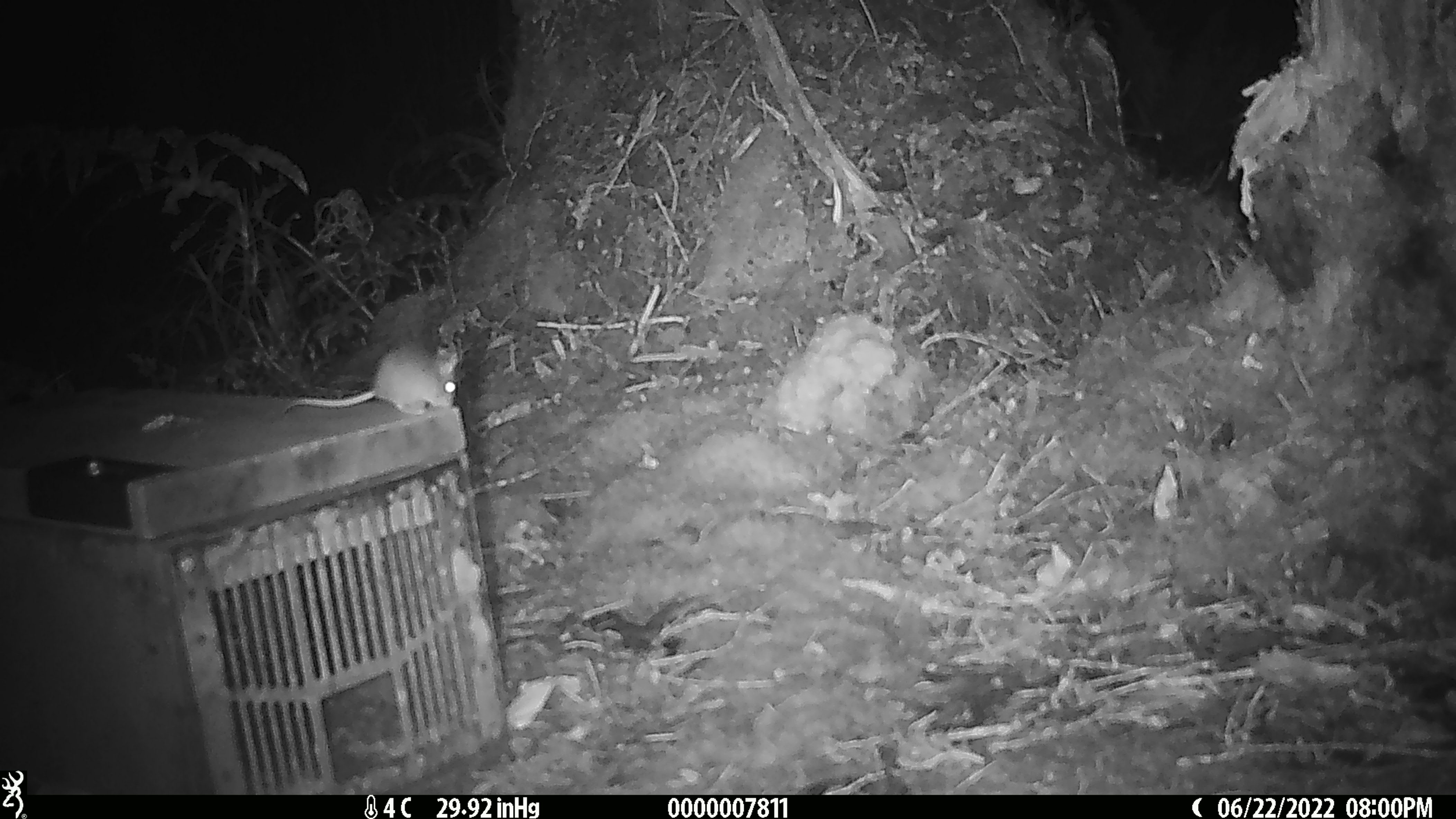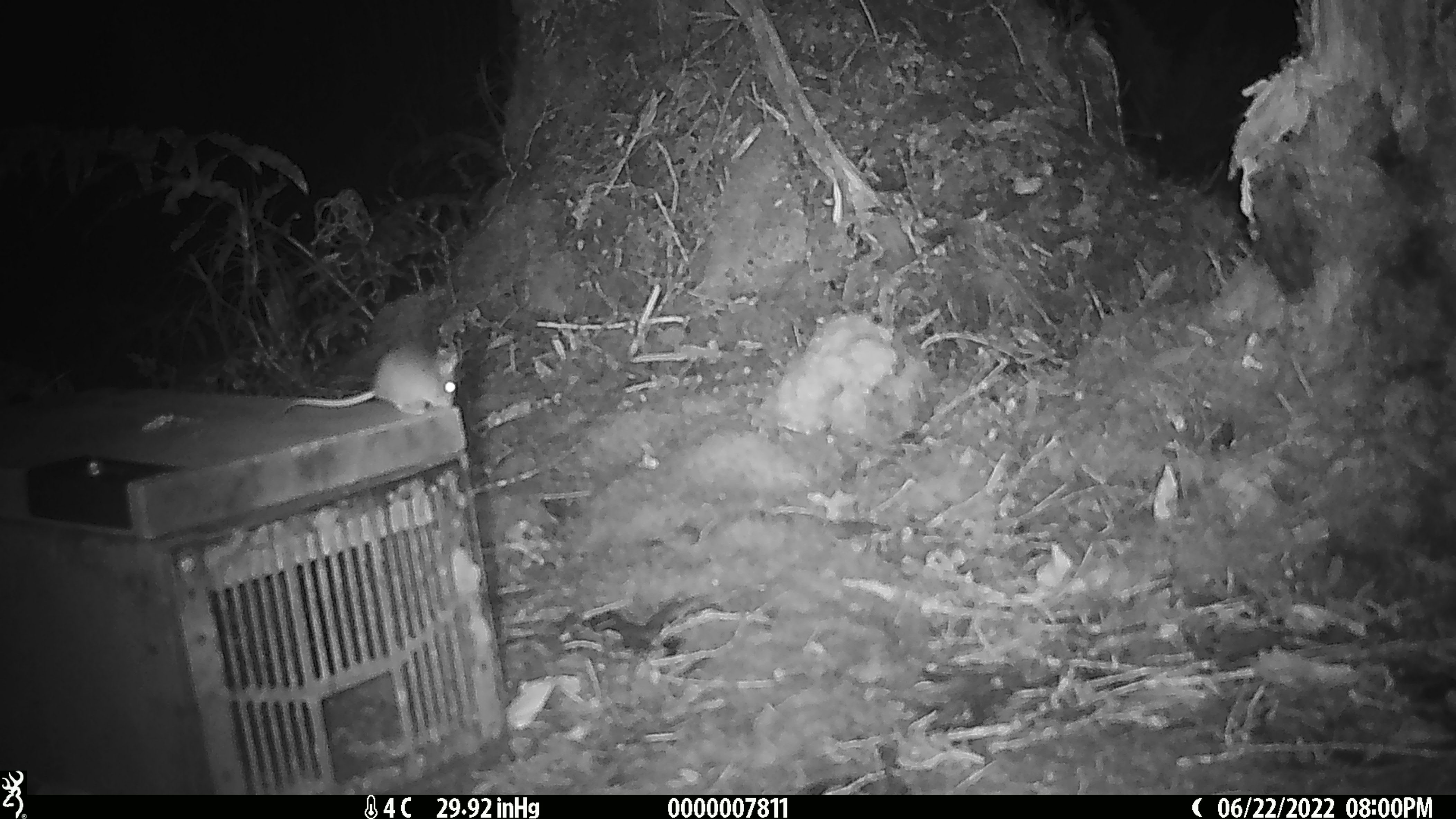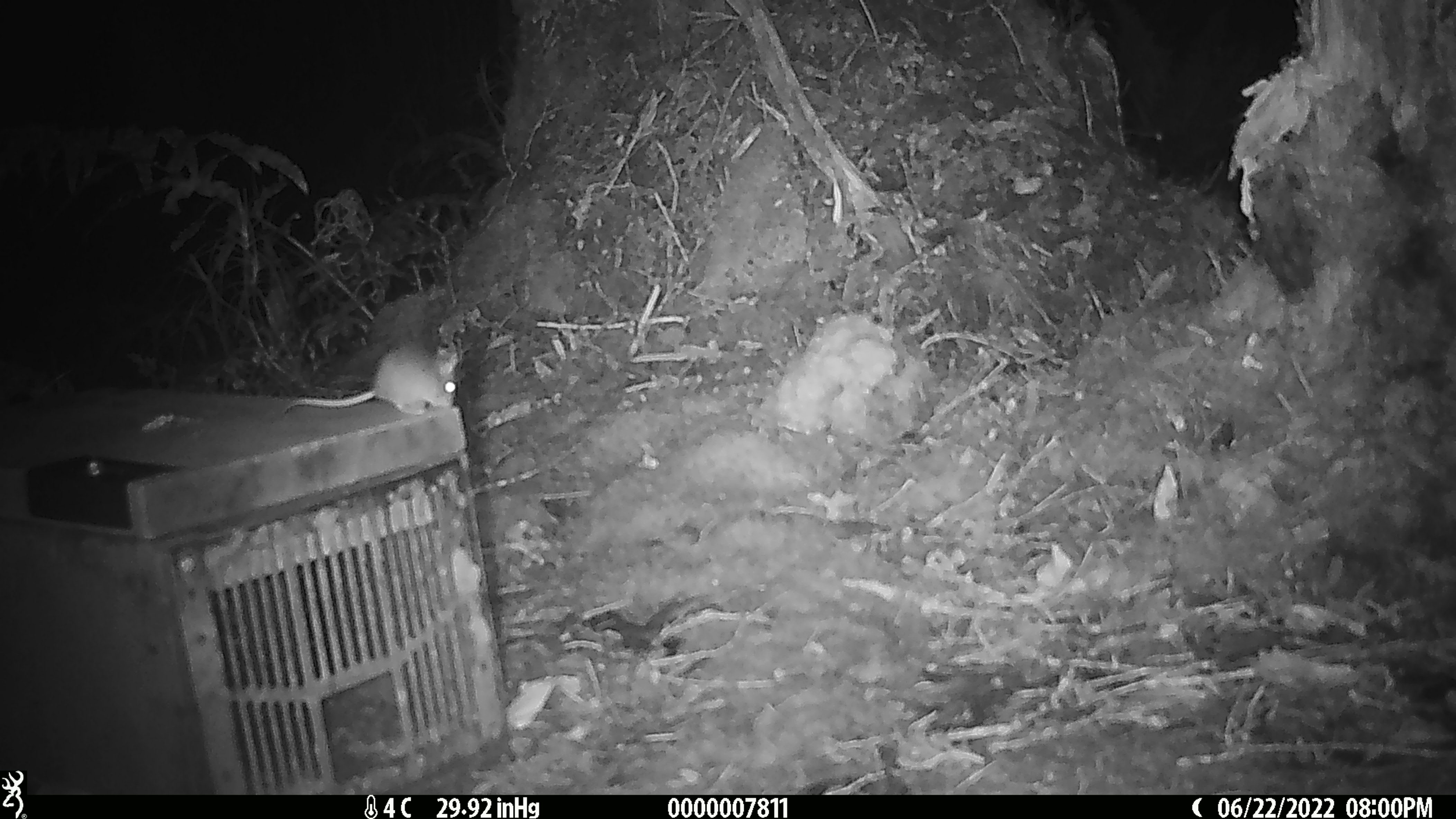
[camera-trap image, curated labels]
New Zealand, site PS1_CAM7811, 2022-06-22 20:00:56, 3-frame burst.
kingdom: Animalia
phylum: Chordata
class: Mammalia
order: Rodentia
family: Muridae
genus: Mus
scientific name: Mus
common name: mouse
Mouse (Mus).